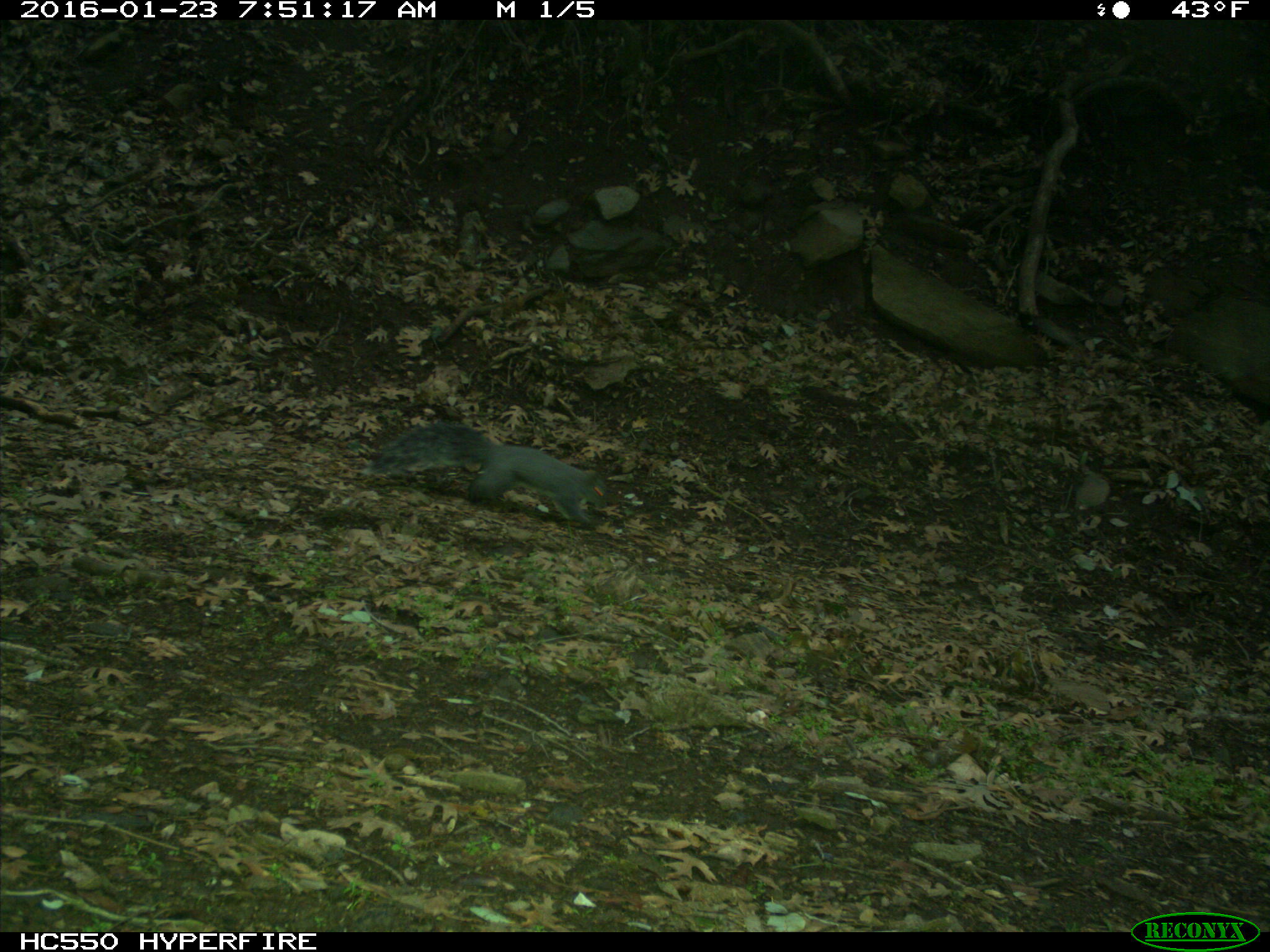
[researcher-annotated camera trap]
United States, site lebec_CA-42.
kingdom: Animalia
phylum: Chordata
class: Mammalia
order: Rodentia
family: Sciuridae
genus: Sciurus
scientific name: Sciurus carolinensis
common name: eastern gray squirrel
Sciurus carolinensis (eastern gray squirrel).